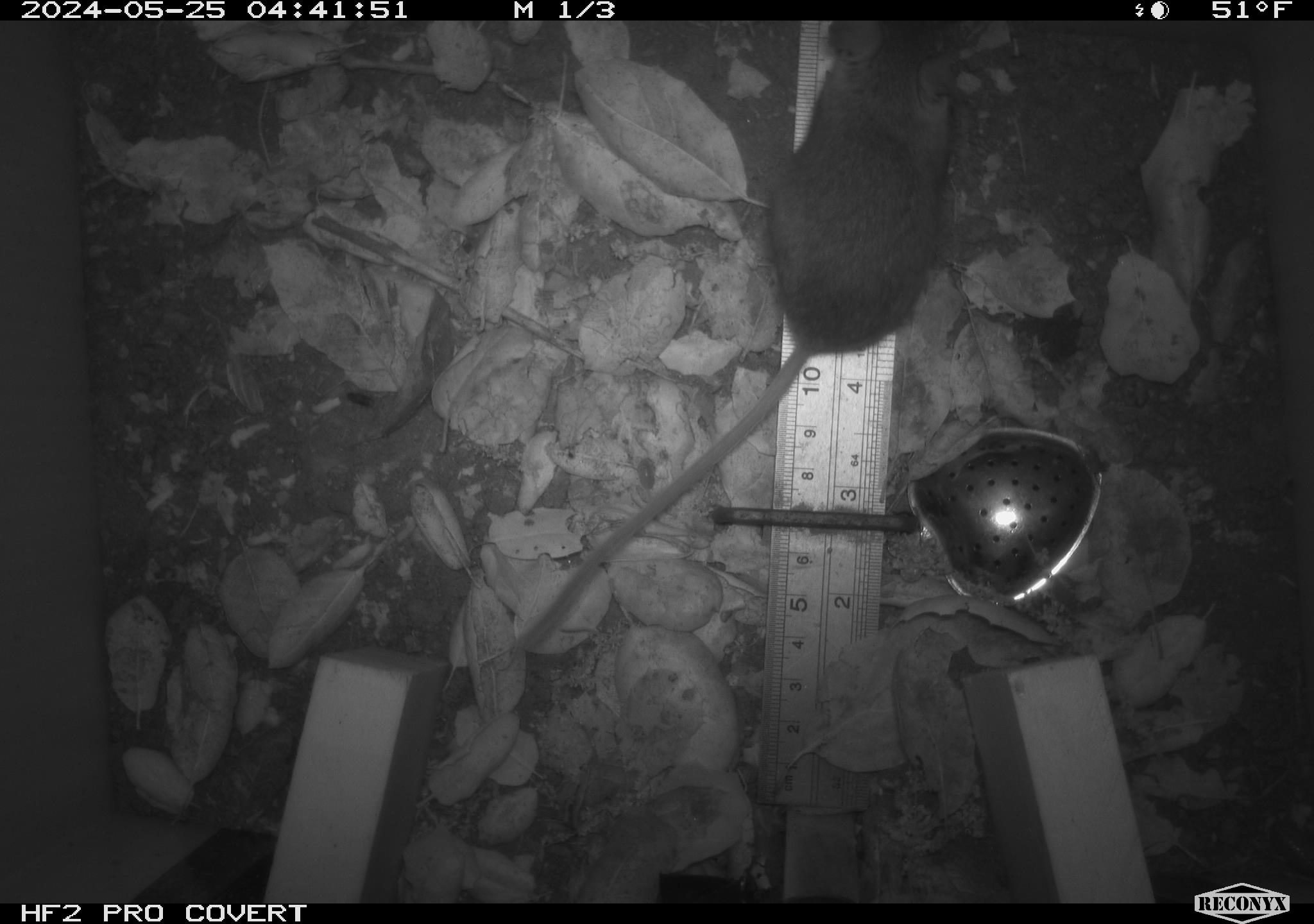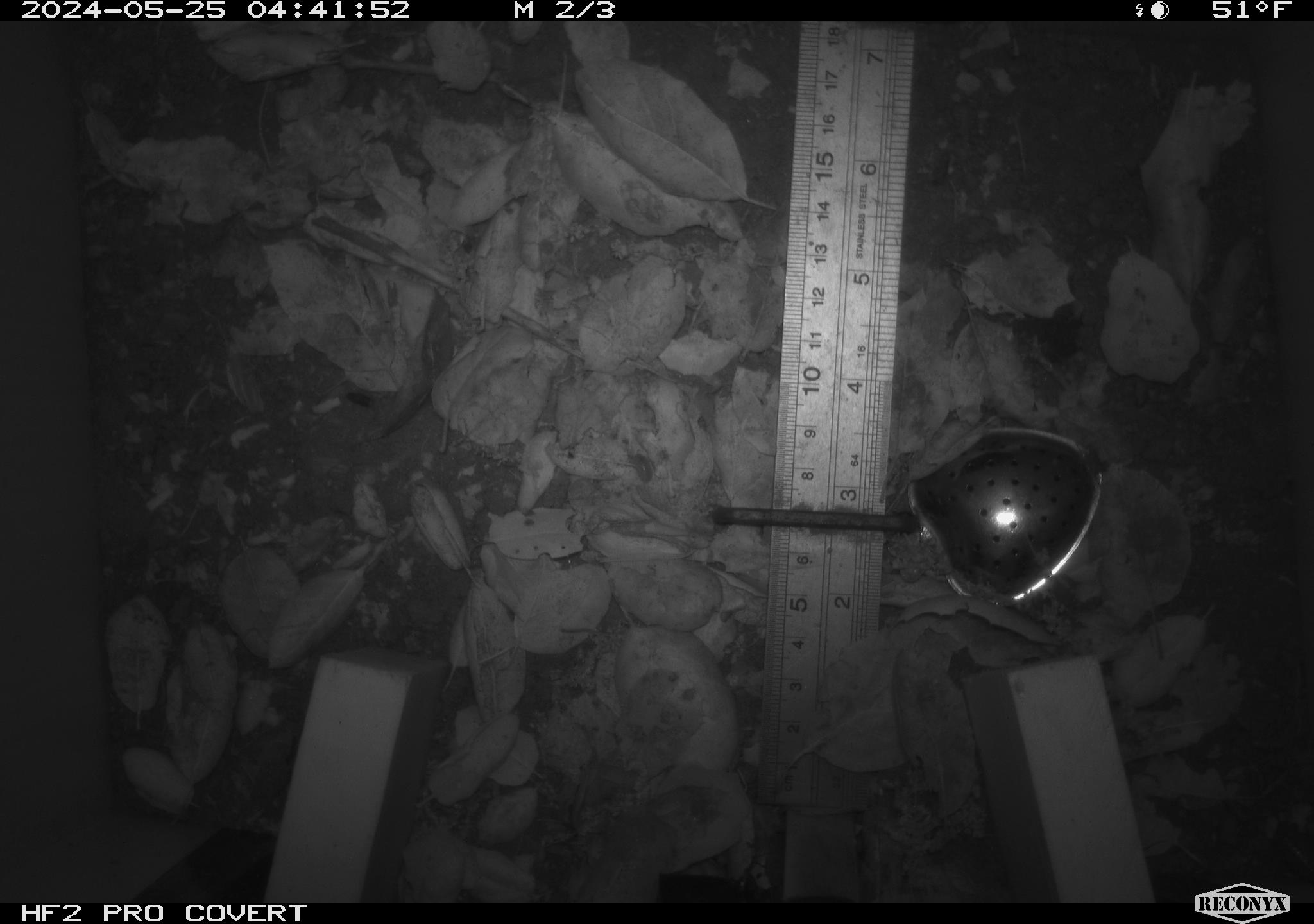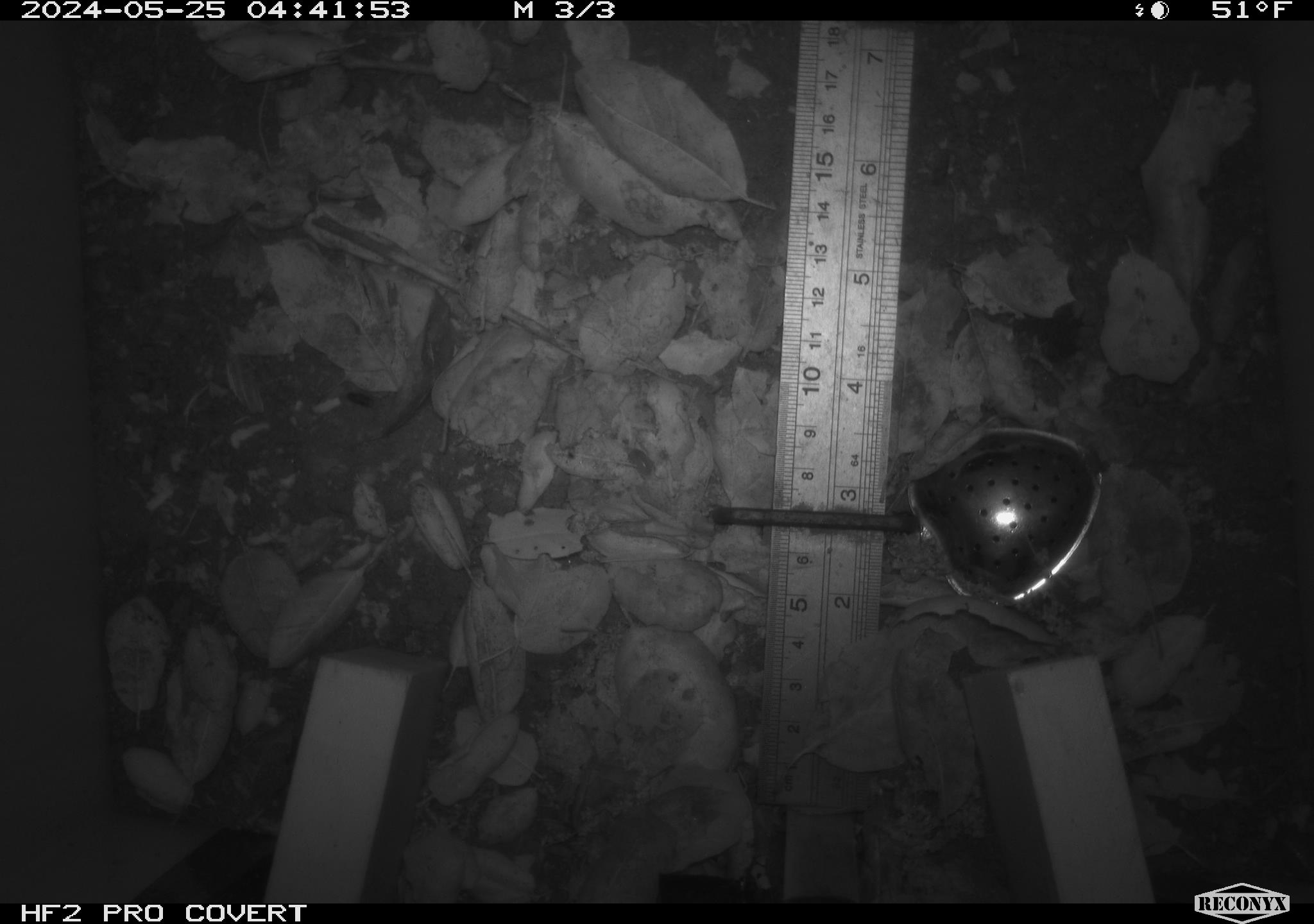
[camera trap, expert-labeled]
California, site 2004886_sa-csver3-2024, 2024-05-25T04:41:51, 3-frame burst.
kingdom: Animalia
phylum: Chordata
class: Mammalia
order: Rodentia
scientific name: Rodentia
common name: rodent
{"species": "rodent (Rodentia)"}